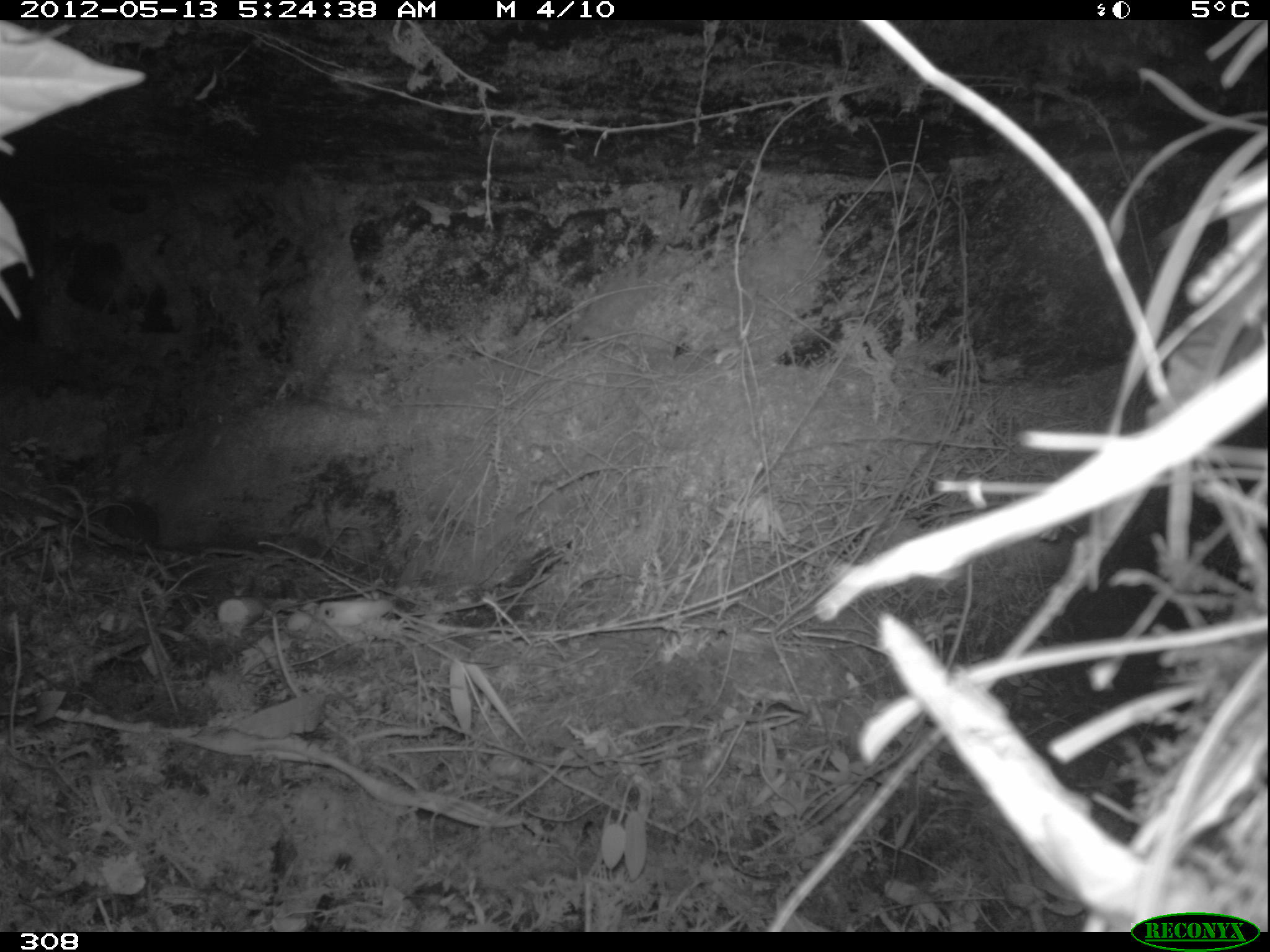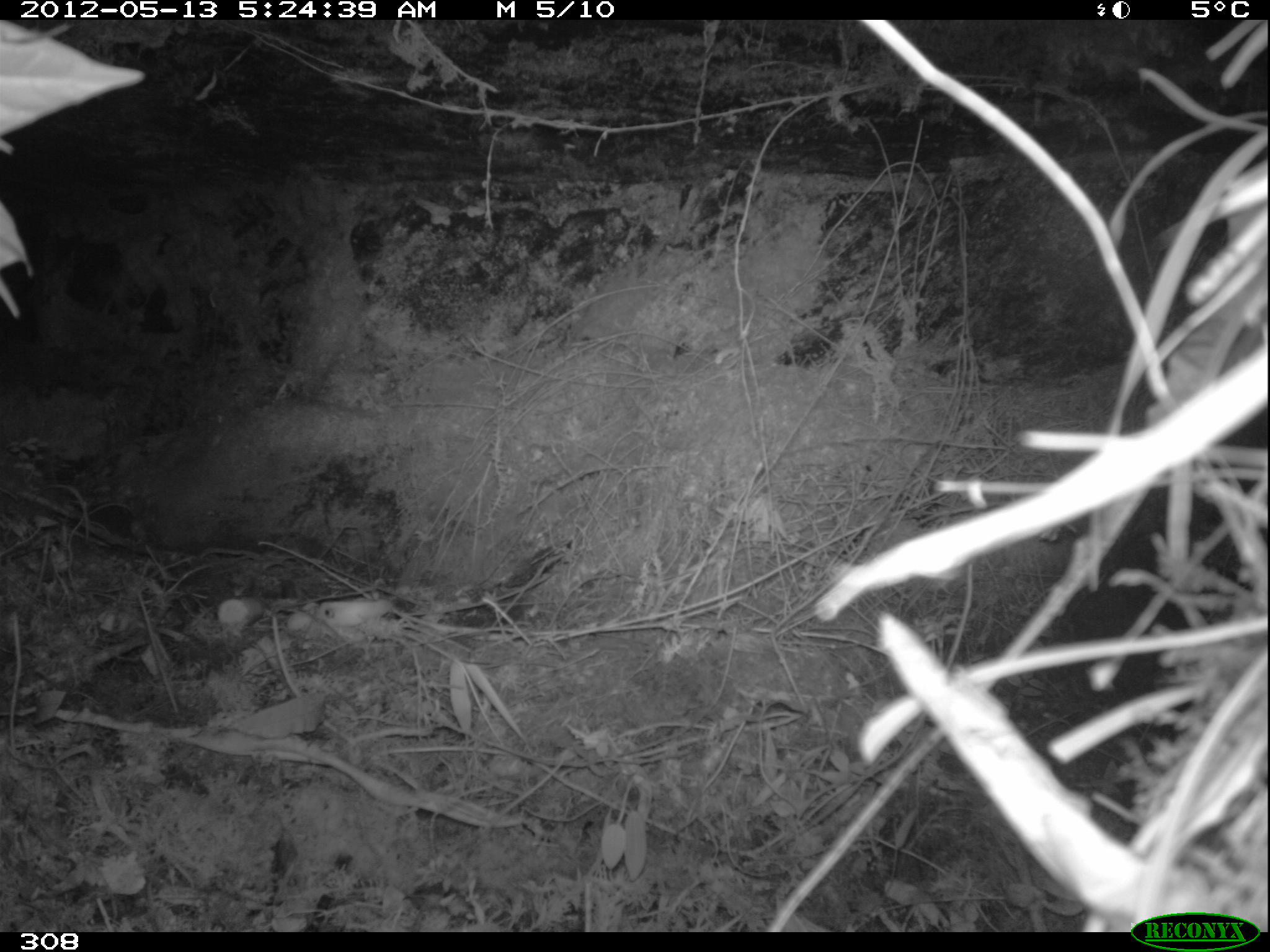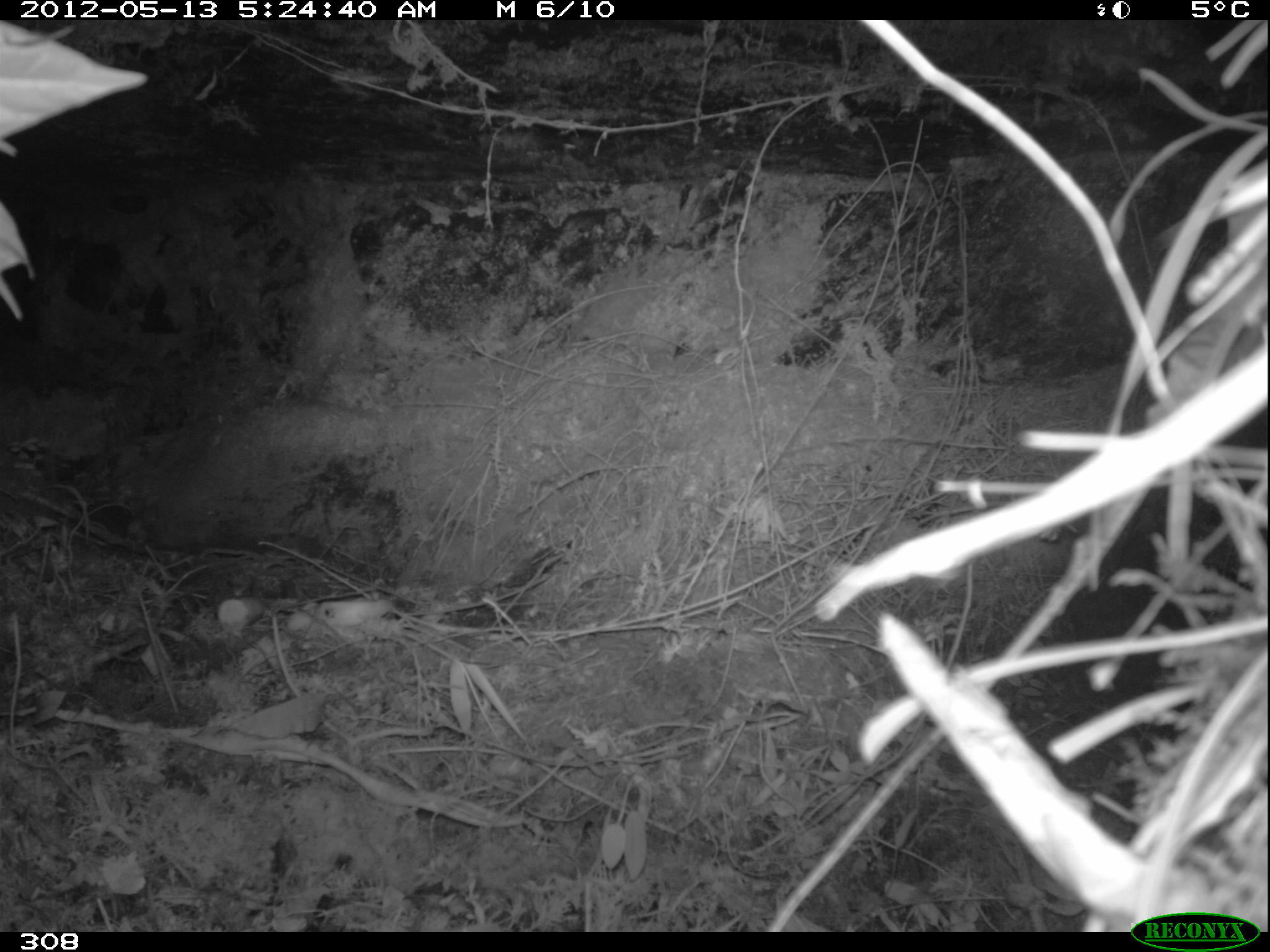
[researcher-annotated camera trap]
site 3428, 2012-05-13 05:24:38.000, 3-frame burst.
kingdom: Animalia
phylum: Chordata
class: Mammalia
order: Rodentia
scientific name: Rodentia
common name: rodents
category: unknown rodent